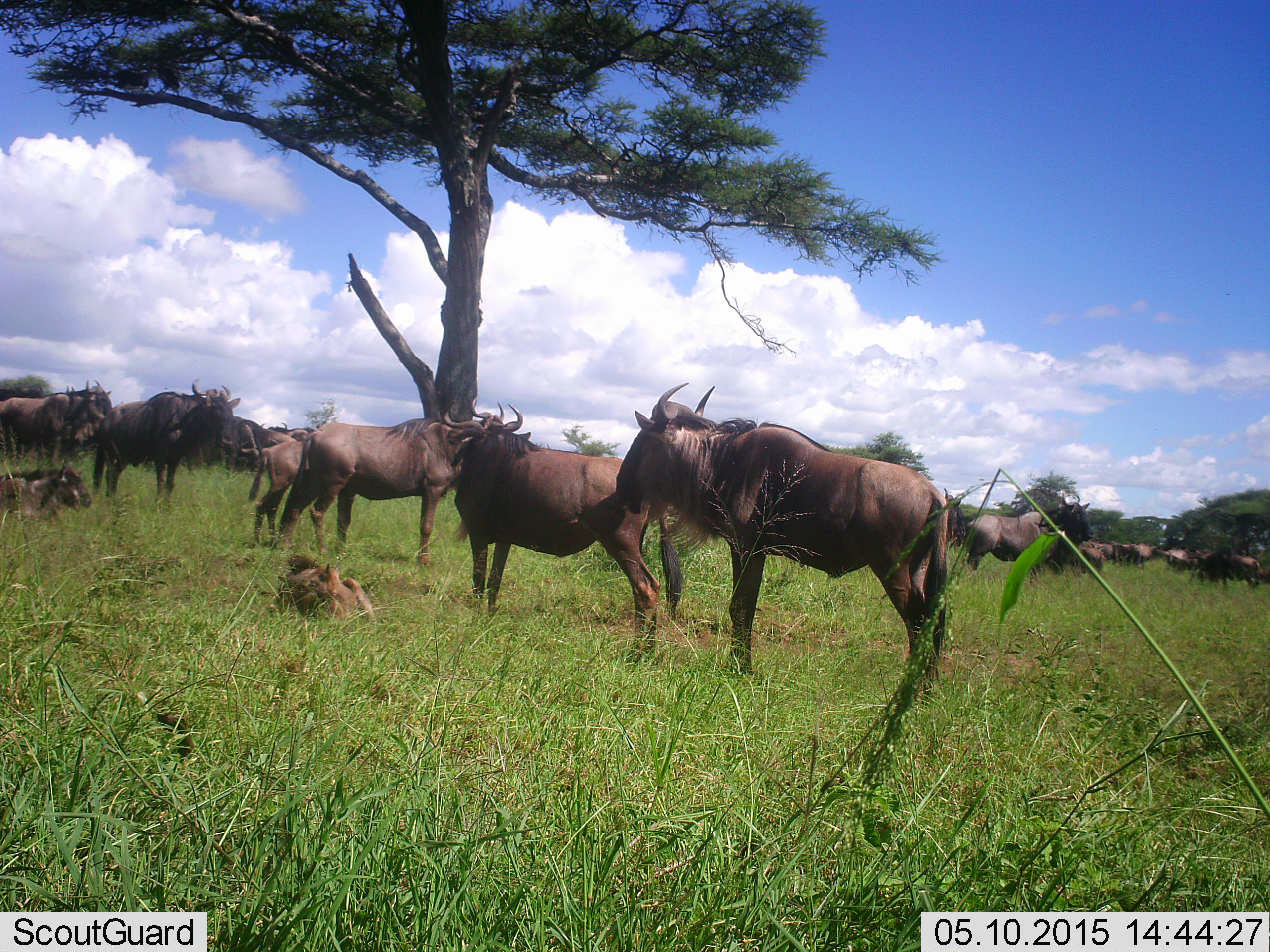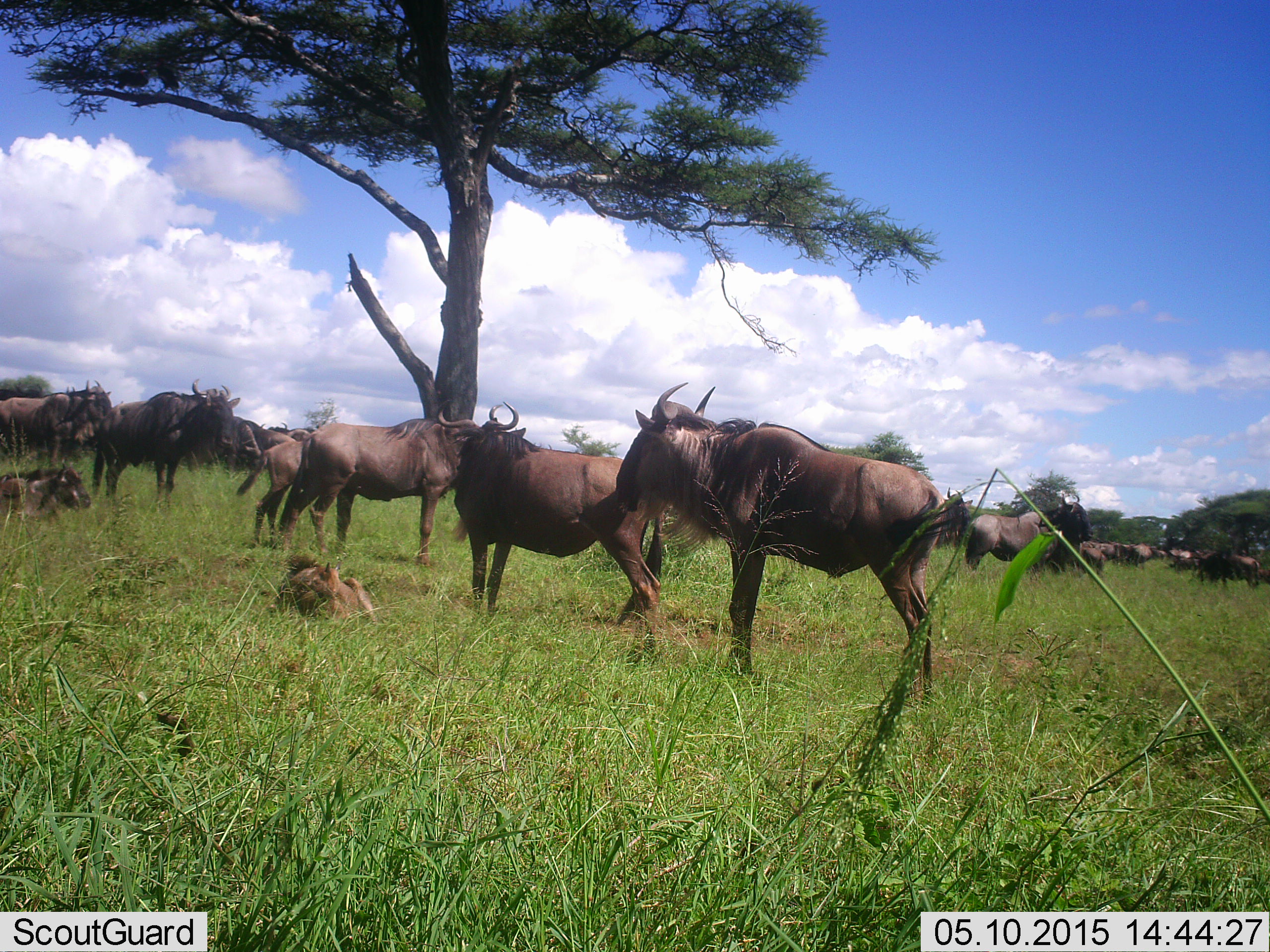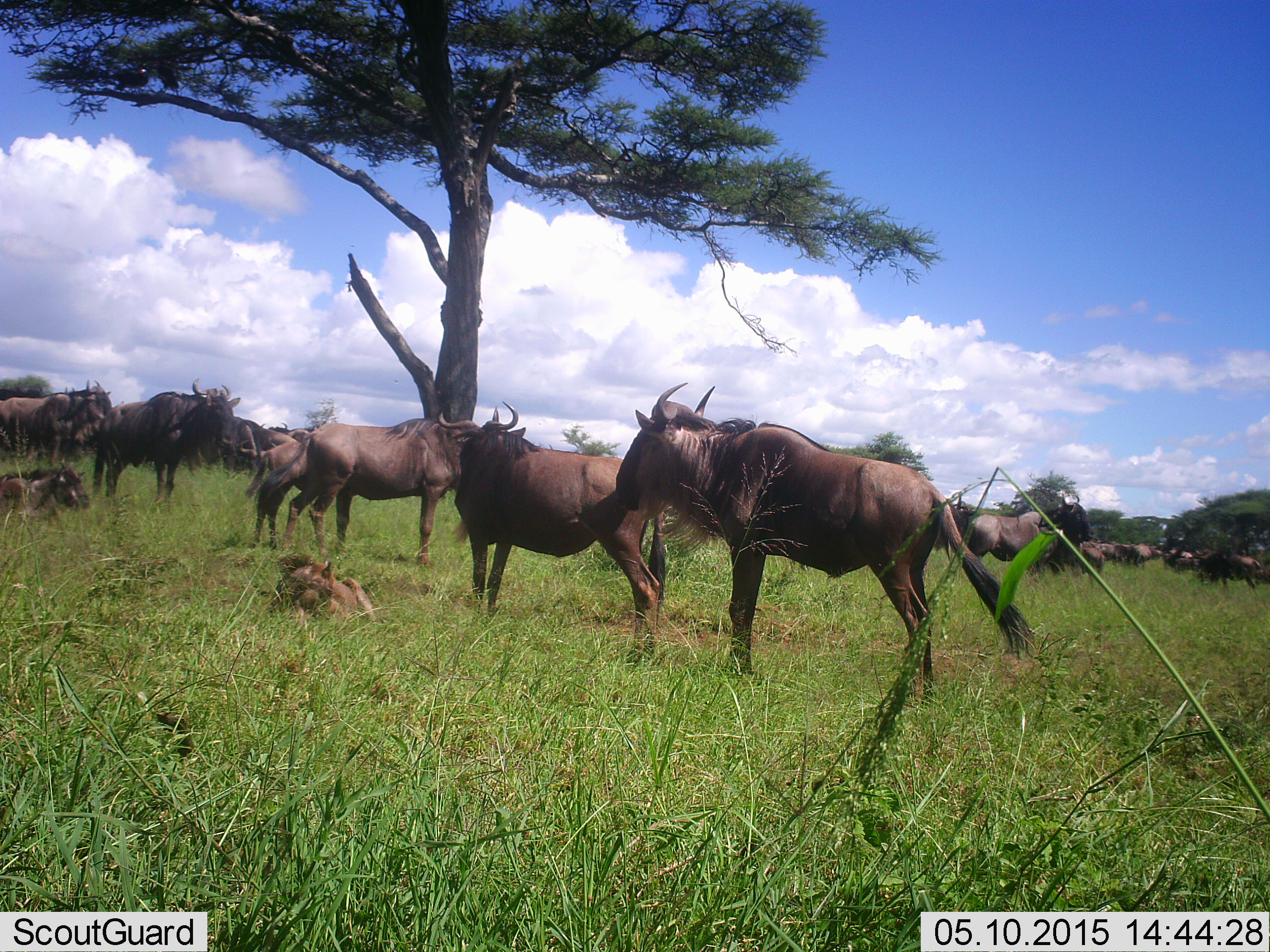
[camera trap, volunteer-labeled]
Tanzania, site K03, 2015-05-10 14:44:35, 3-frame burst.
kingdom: Animalia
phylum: Chordata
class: Mammalia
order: Artiodactyla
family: Bovidae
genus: Connochaetes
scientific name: Connochaetes taurinus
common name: blue wildebeest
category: wildebeest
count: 11-50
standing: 90%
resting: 70%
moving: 30%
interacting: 10%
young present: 70%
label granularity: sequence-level